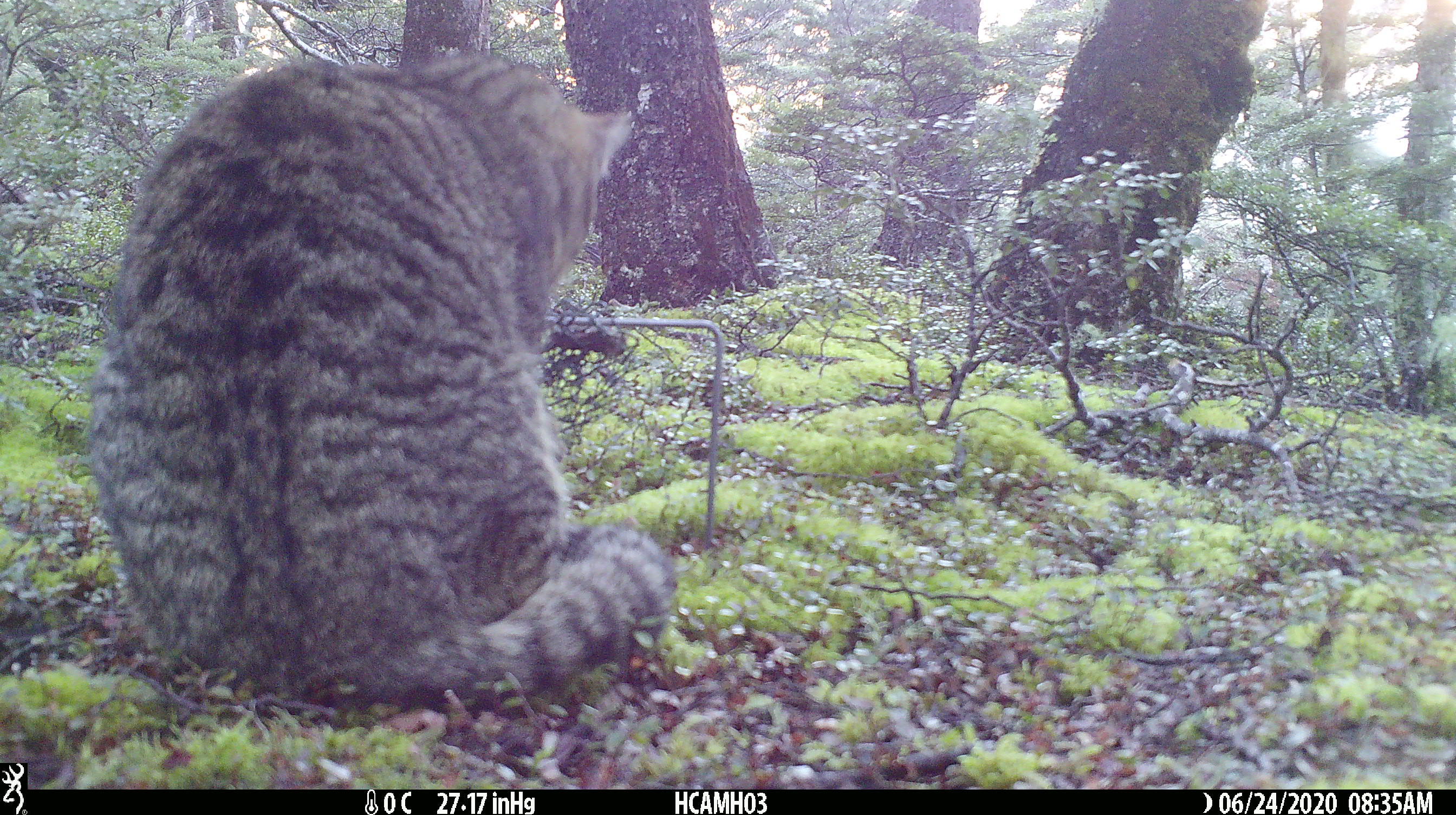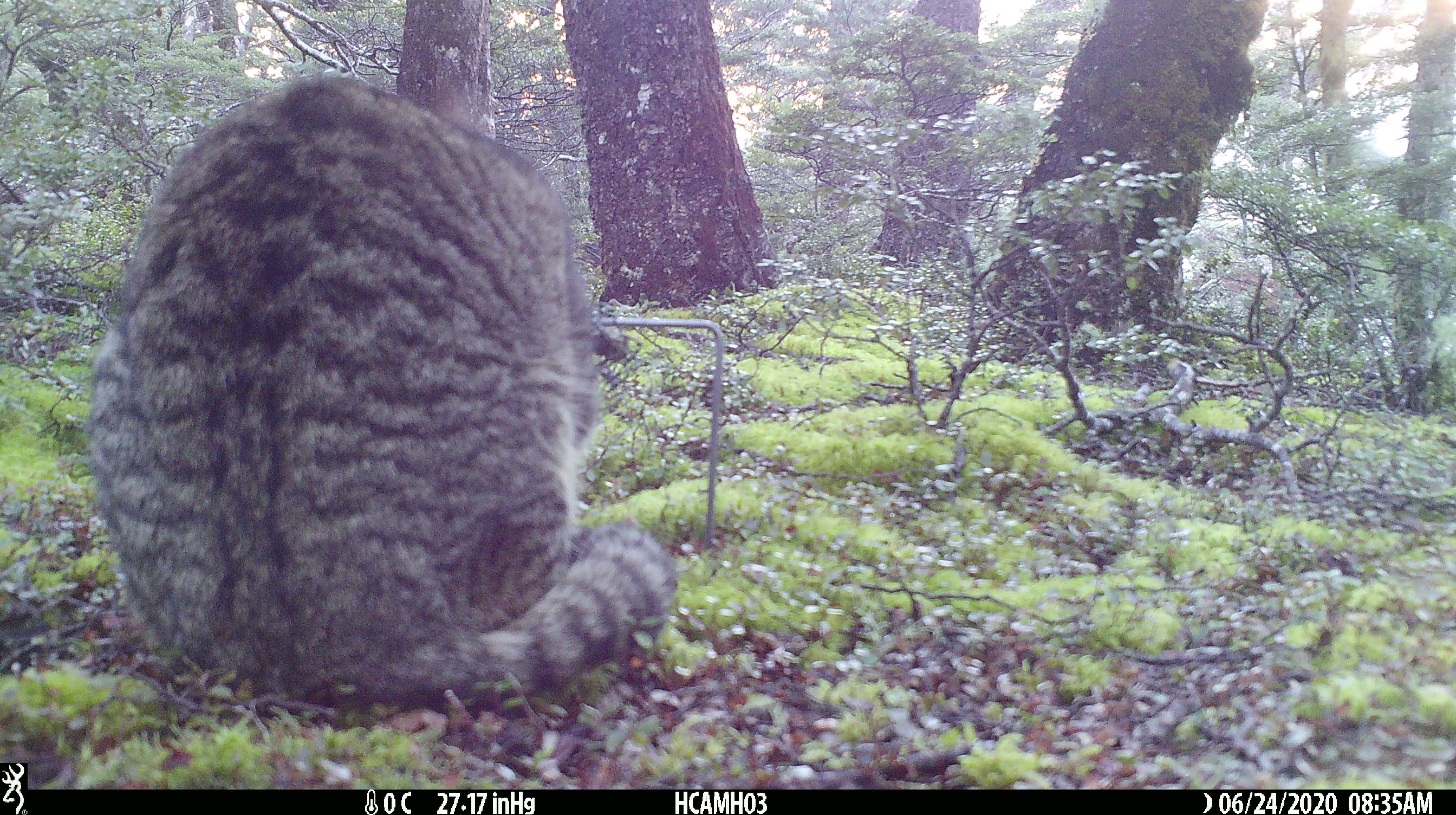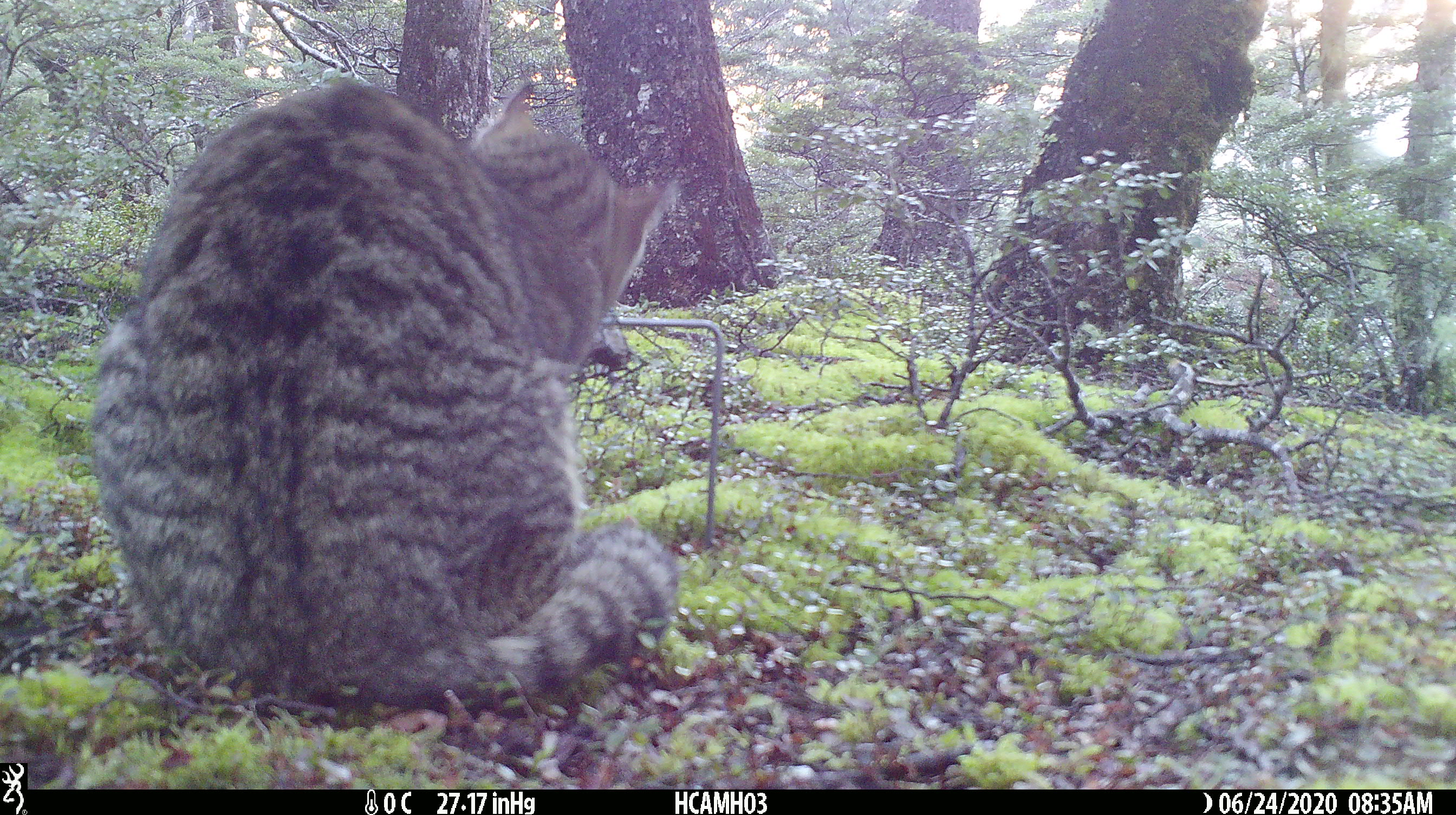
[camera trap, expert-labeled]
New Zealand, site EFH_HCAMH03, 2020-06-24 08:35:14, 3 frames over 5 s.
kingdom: Animalia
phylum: Chordata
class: Mammalia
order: Carnivora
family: Felidae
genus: Felis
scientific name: Felis catus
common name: domestic cat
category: cat